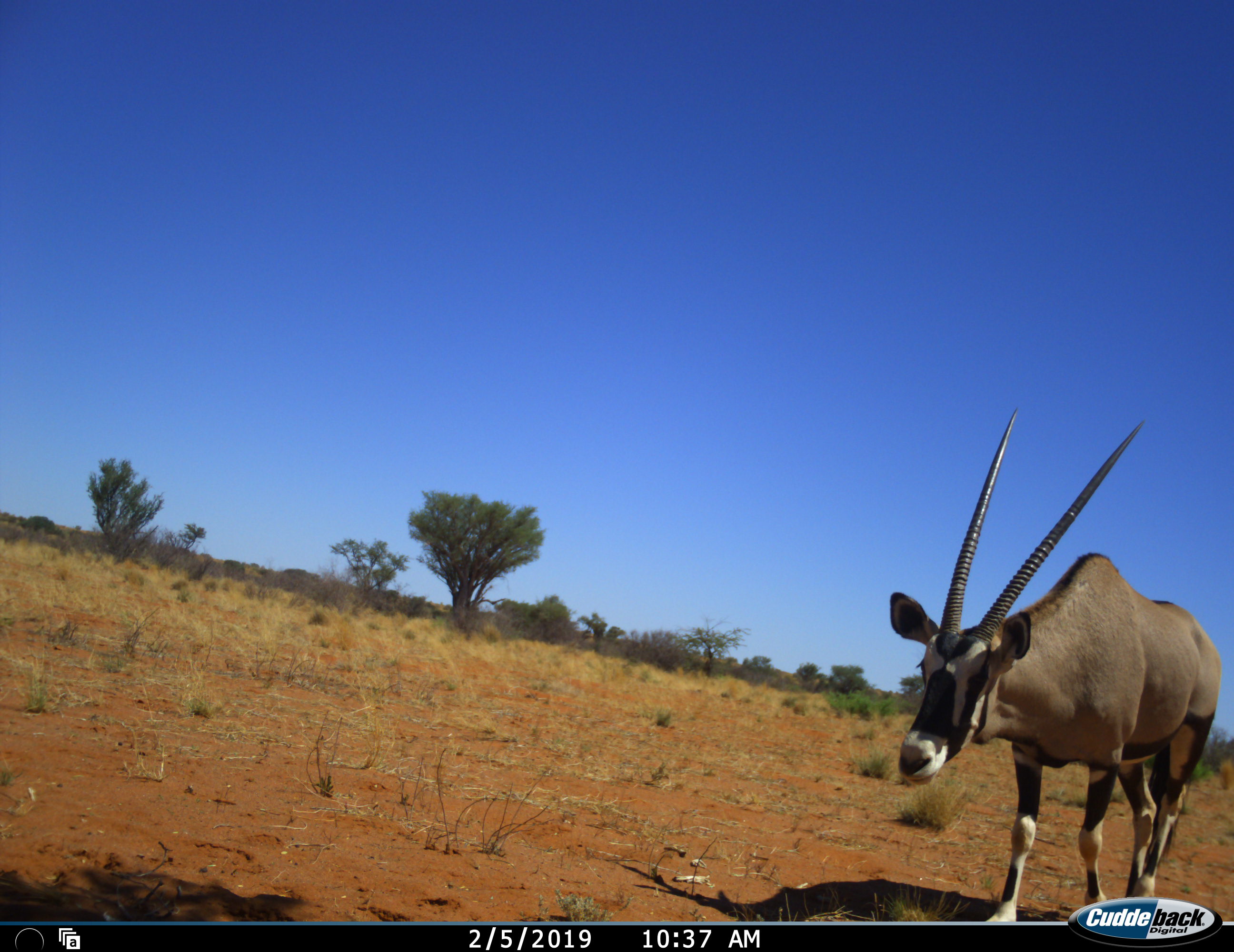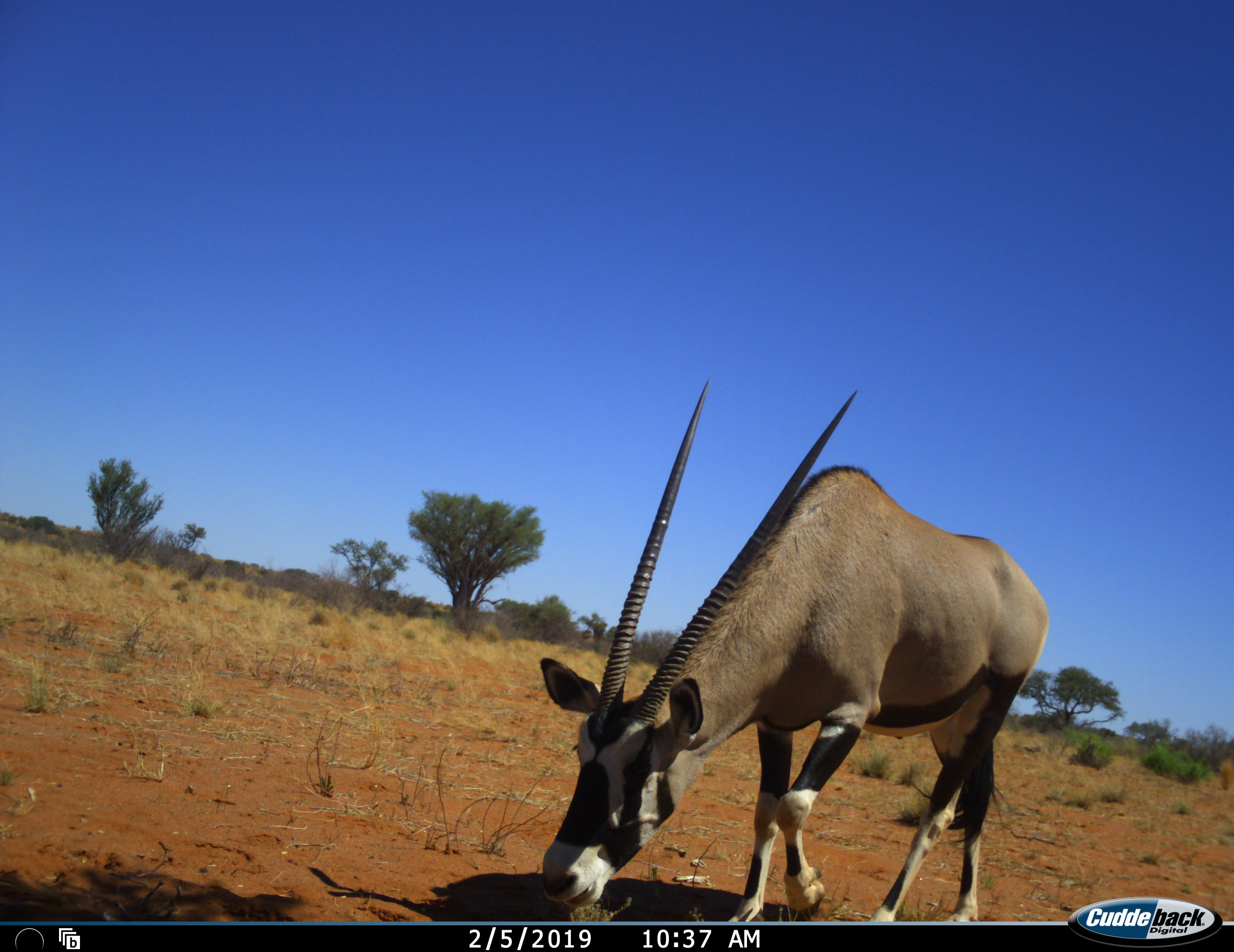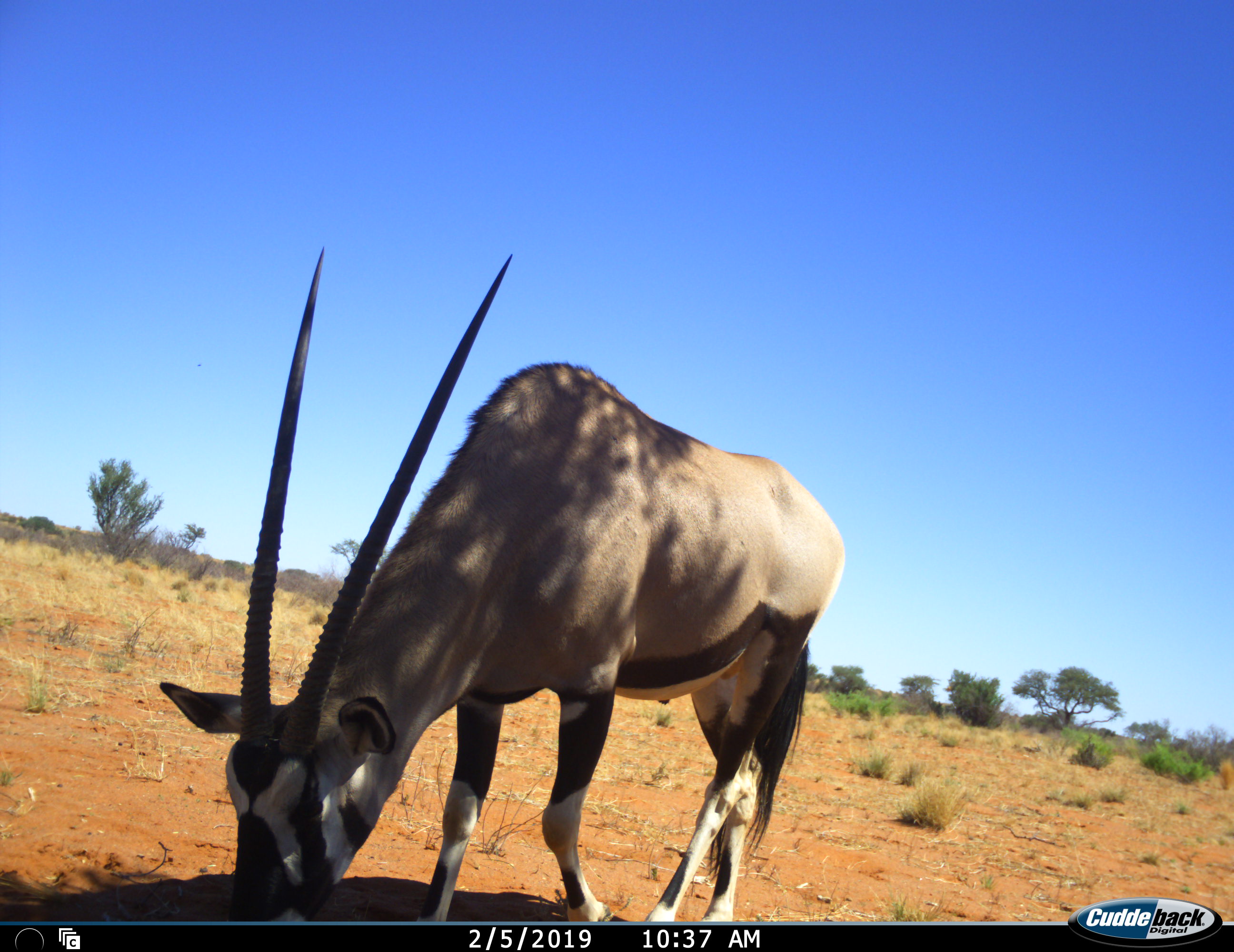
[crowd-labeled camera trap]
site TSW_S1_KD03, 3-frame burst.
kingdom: Animalia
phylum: Chordata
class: Mammalia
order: Artiodactyla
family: Bovidae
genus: Oryx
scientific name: Oryx gazella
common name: gemsbok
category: oryx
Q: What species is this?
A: Oryx (gemsbok) (Oryx gazella).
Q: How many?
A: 1.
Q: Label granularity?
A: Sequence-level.